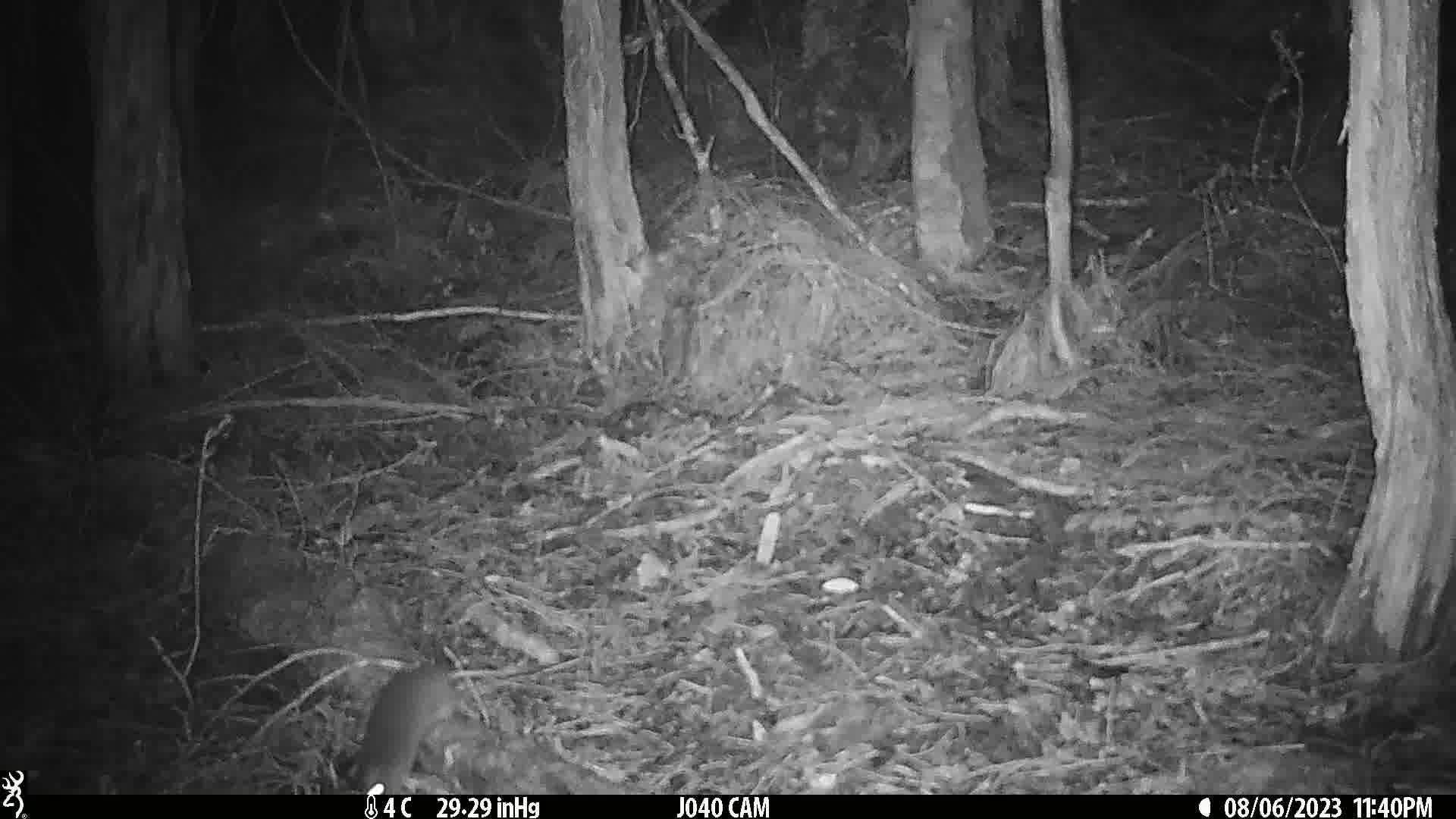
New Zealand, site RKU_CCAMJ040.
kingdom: Animalia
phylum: Chordata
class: Mammalia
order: Rodentia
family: Muridae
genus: Rattus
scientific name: Rattus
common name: rat